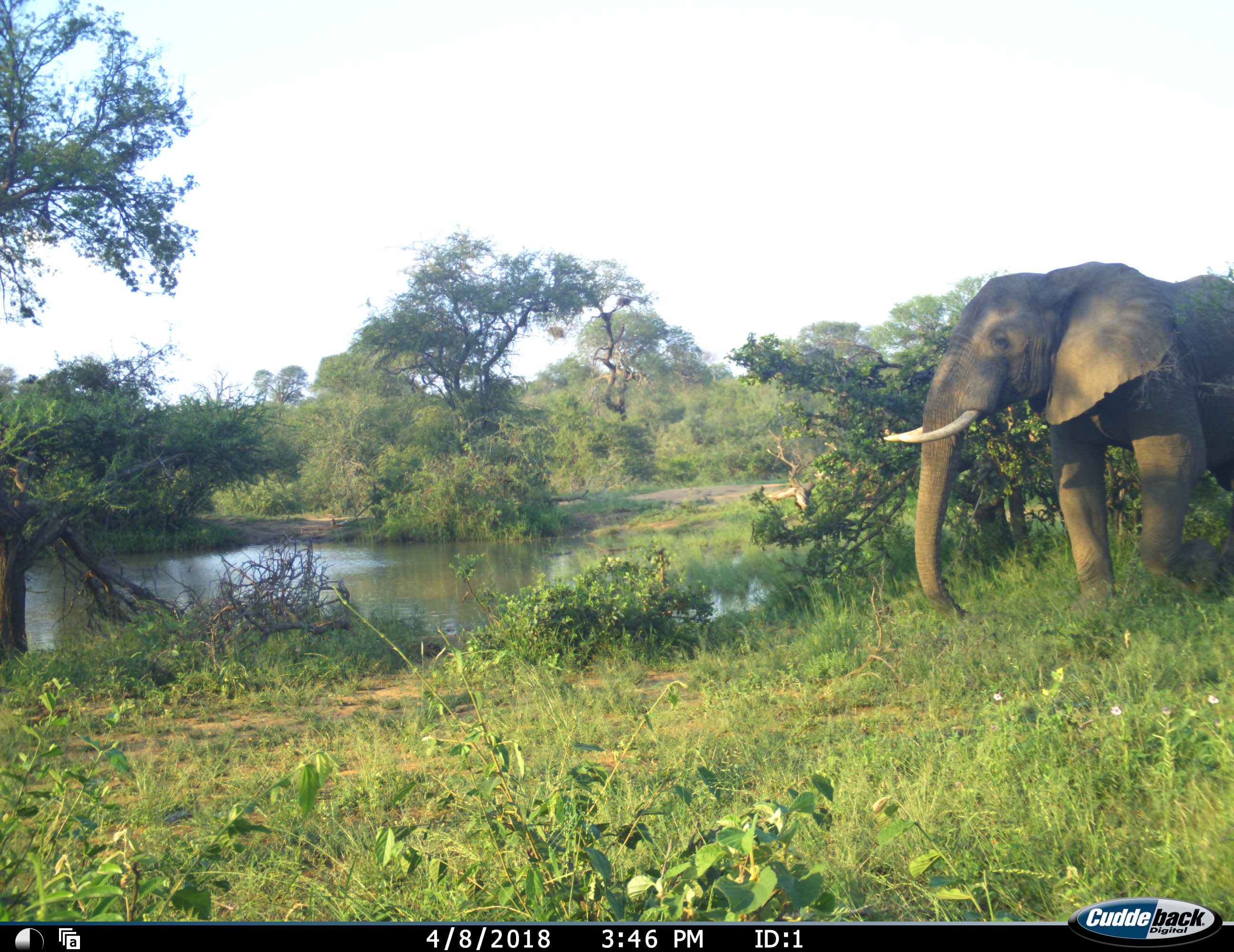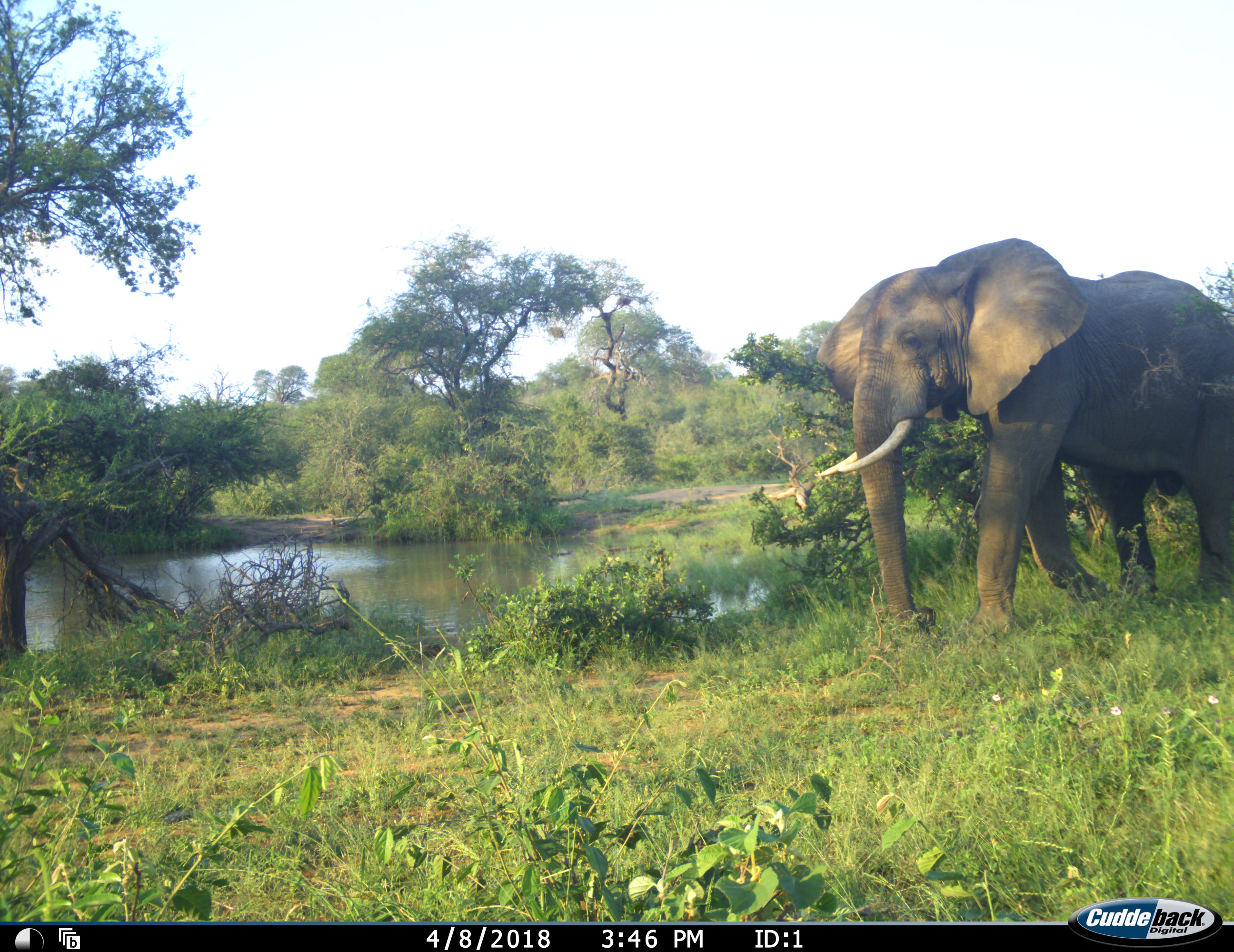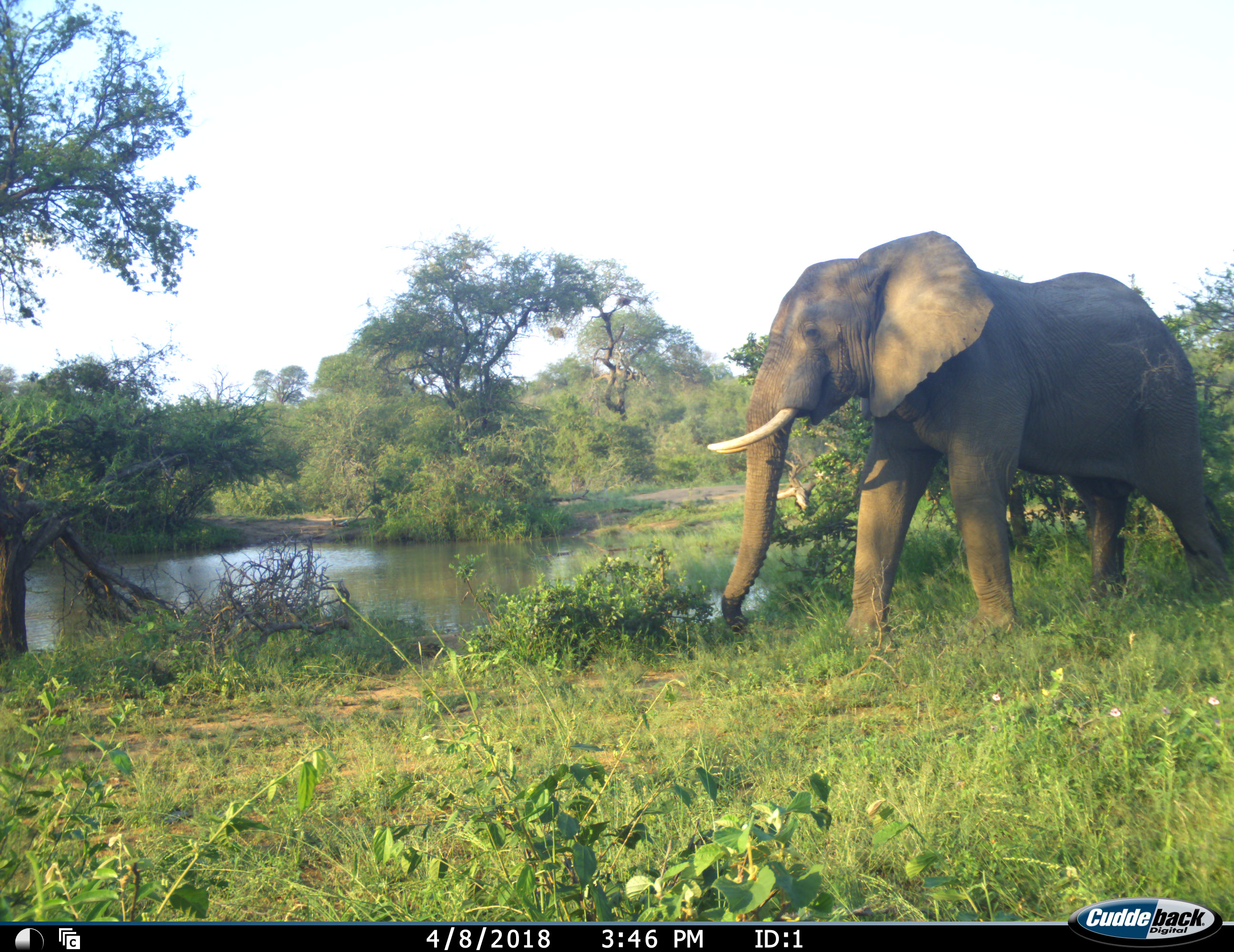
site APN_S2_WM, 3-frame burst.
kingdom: Animalia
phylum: Chordata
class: Mammalia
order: Proboscidea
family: Elephantidae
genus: Loxodonta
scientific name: Loxodonta africana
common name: african bush elephant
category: elephant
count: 1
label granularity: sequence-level